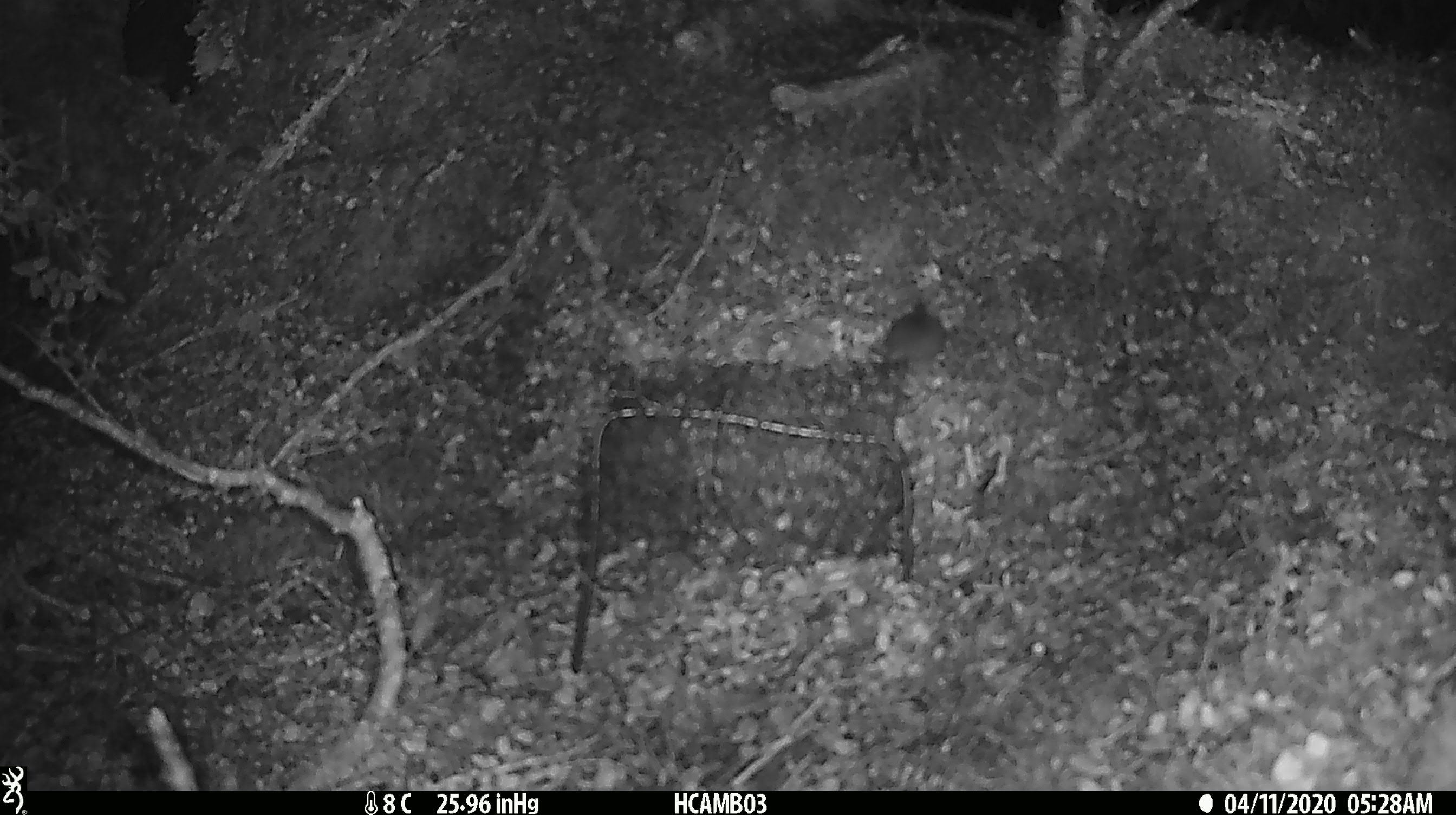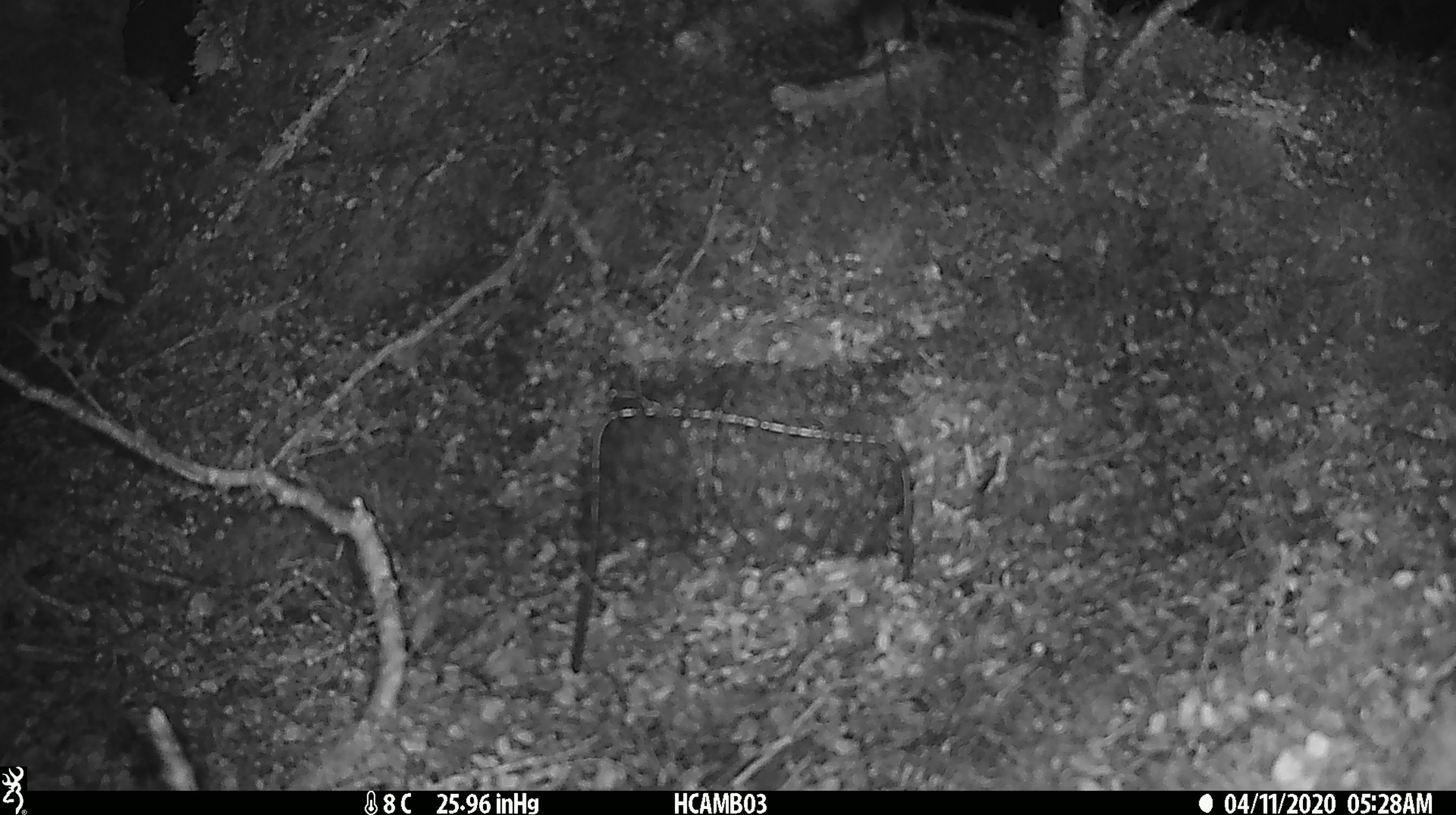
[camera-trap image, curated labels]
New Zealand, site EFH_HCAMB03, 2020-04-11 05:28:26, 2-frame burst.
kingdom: Animalia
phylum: Chordata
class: Mammalia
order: Rodentia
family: Muridae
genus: Mus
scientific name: Mus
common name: mouse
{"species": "mouse (Mus)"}